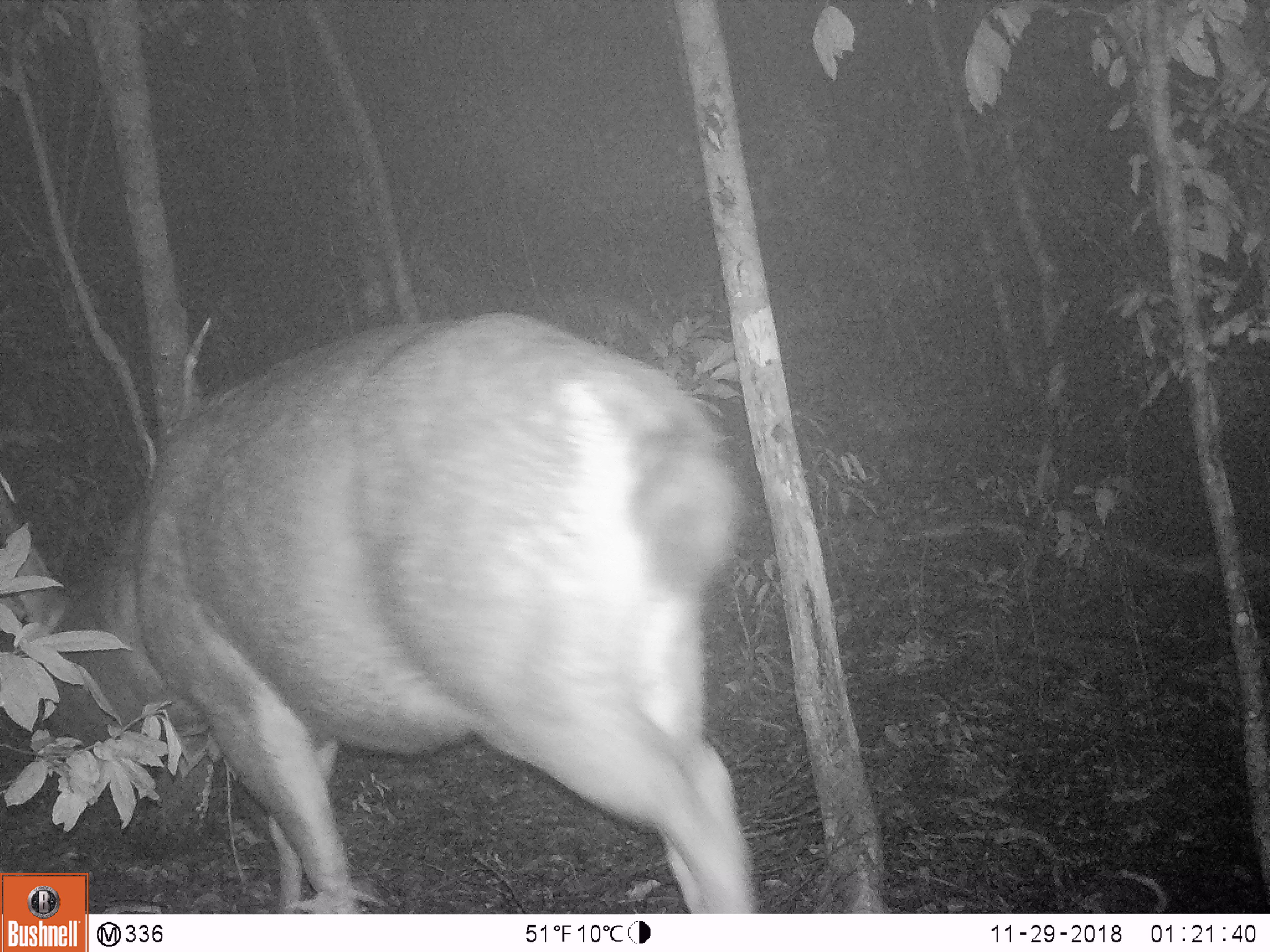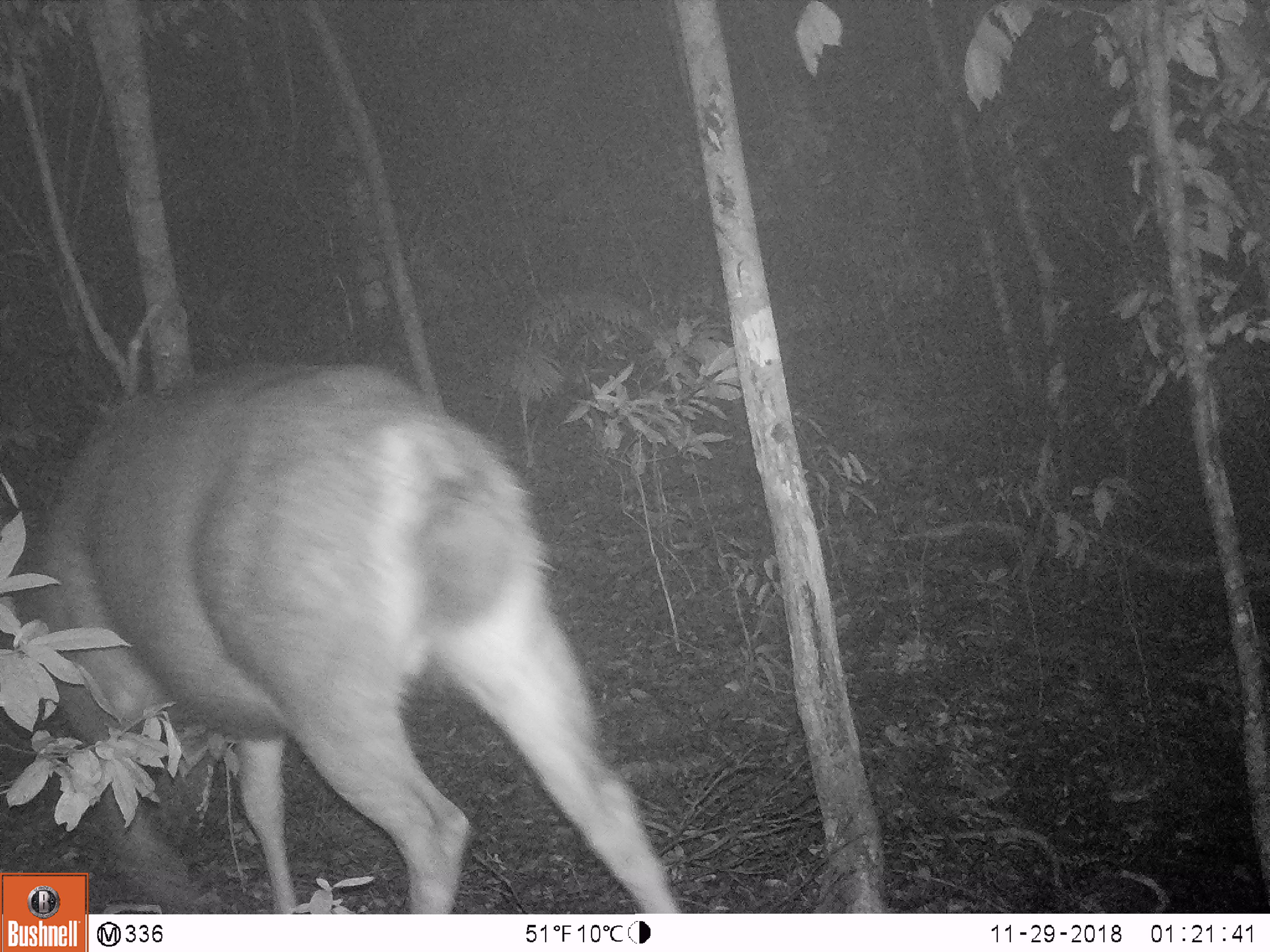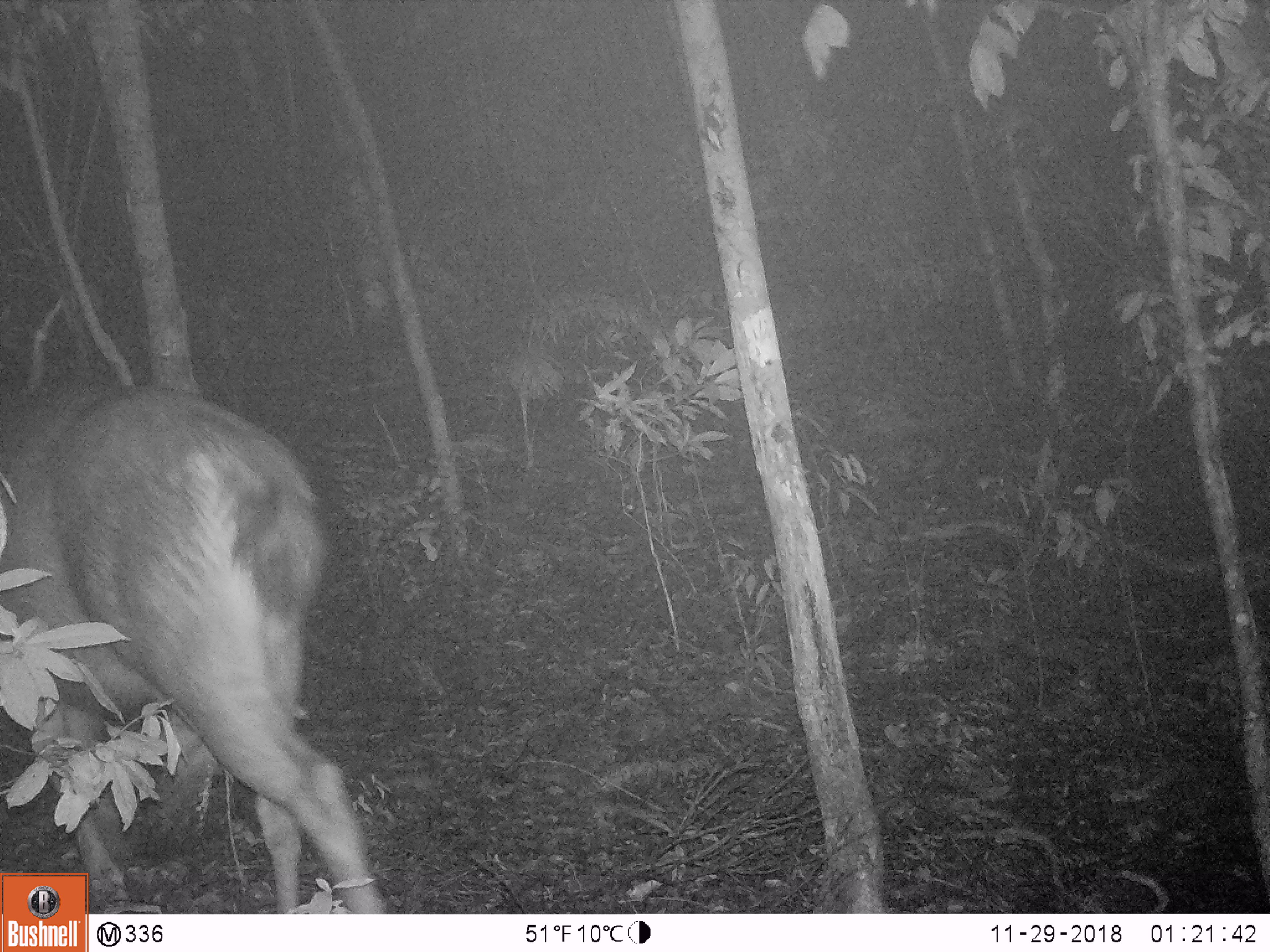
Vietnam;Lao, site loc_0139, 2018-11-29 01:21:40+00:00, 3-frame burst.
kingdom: Animalia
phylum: Chordata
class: Mammalia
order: Artiodactyla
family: Cervidae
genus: Rusa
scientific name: Rusa unicolor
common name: sambar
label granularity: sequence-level